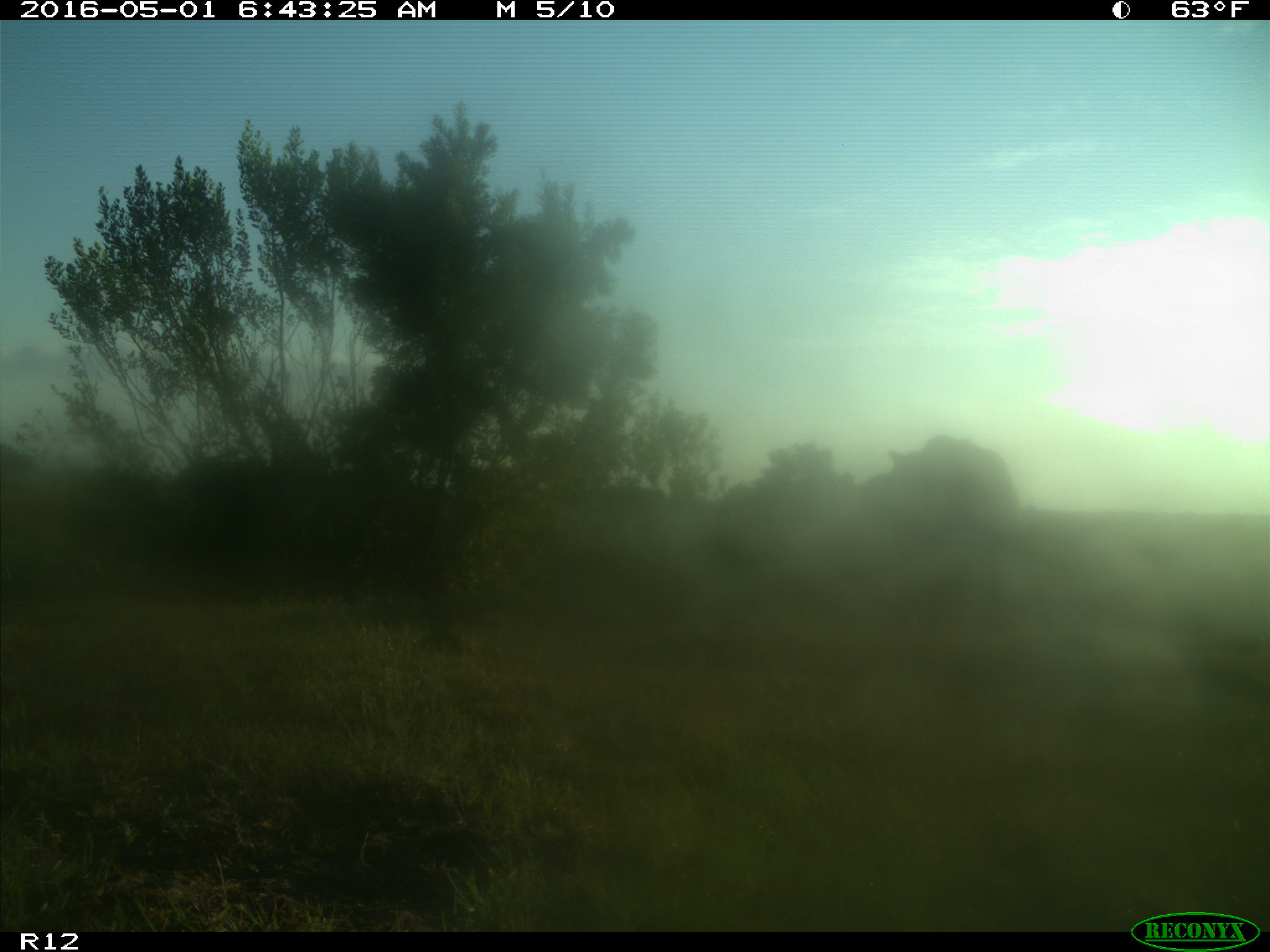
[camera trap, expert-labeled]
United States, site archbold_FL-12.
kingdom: Animalia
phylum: Chordata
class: Mammalia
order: Artiodactyla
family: Bovidae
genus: Bos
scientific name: Bos taurus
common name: domestic cow